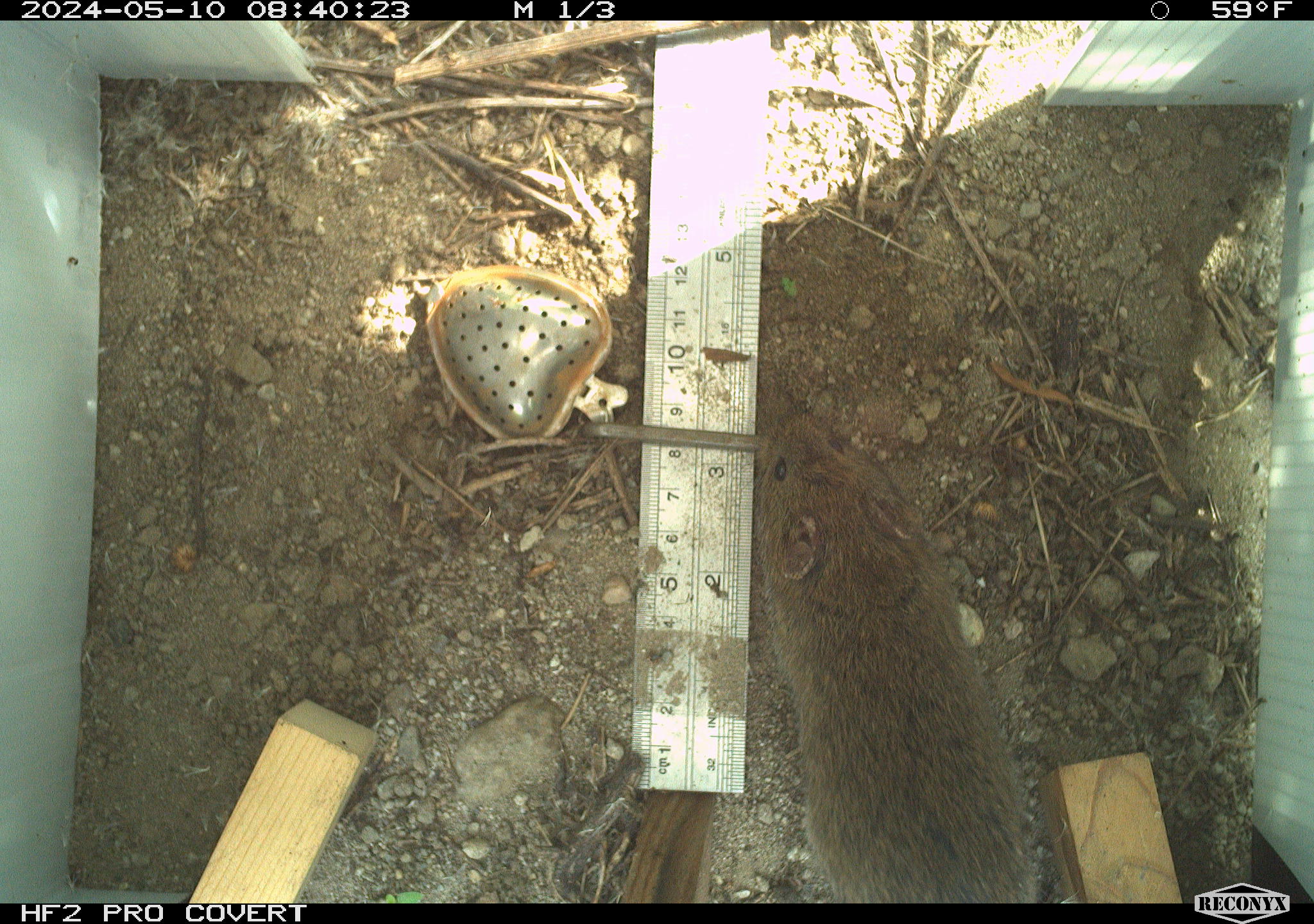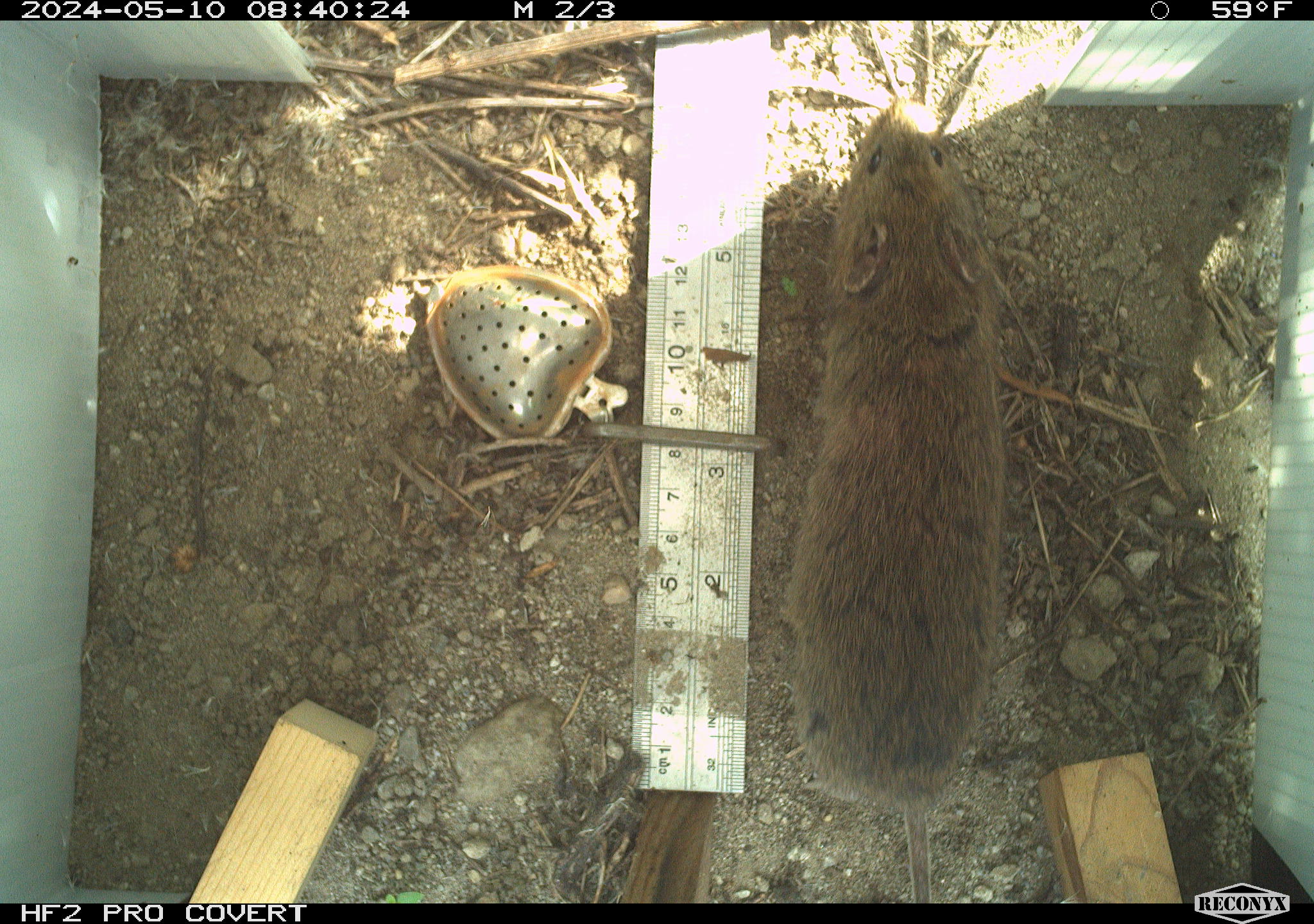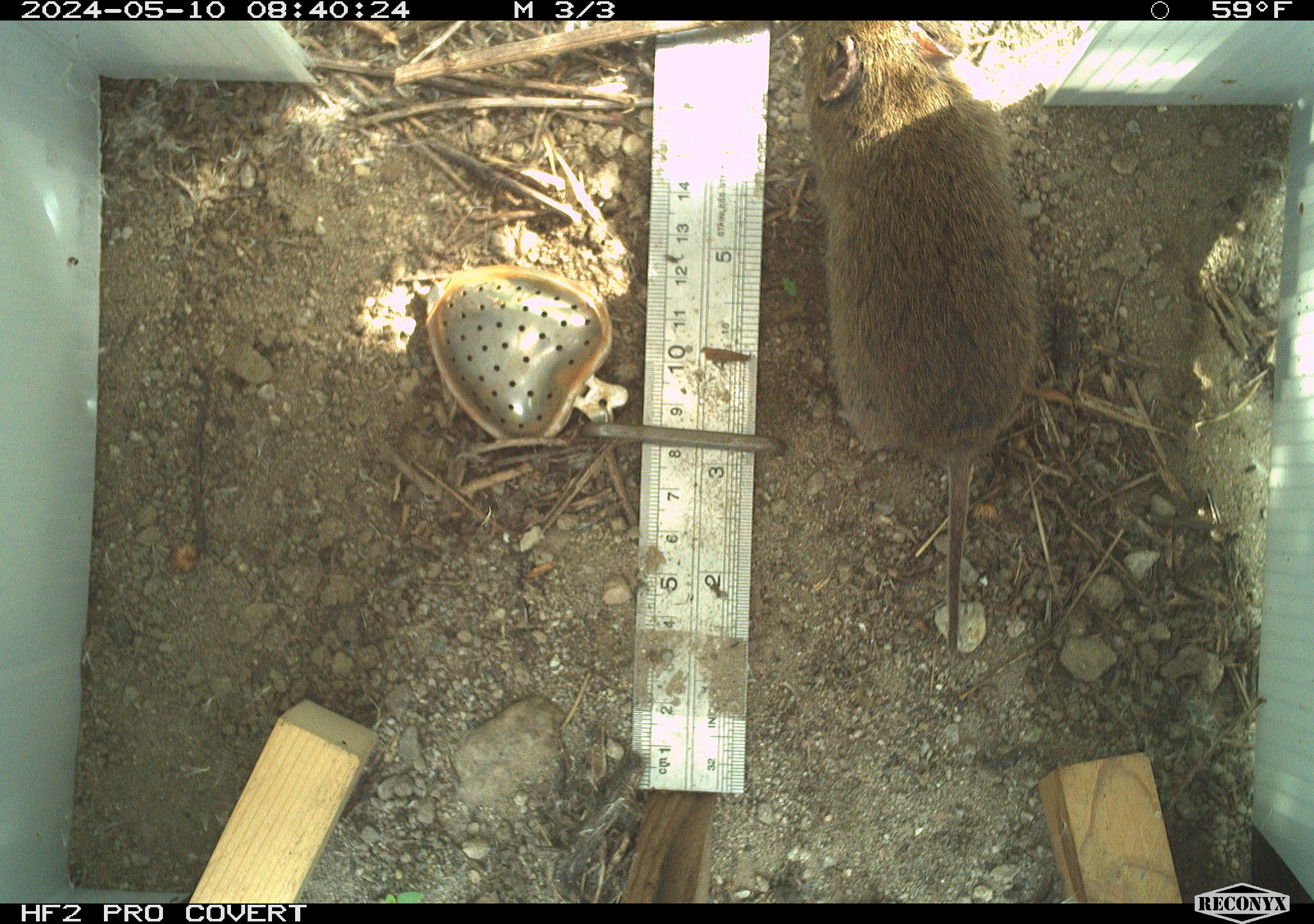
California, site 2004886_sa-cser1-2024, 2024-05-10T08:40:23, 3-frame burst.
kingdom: Animalia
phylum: Chordata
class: Mammalia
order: Rodentia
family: Cricetidae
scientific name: Cricetidae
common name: hamsters, voles, lemmings, and allies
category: cricetidae family